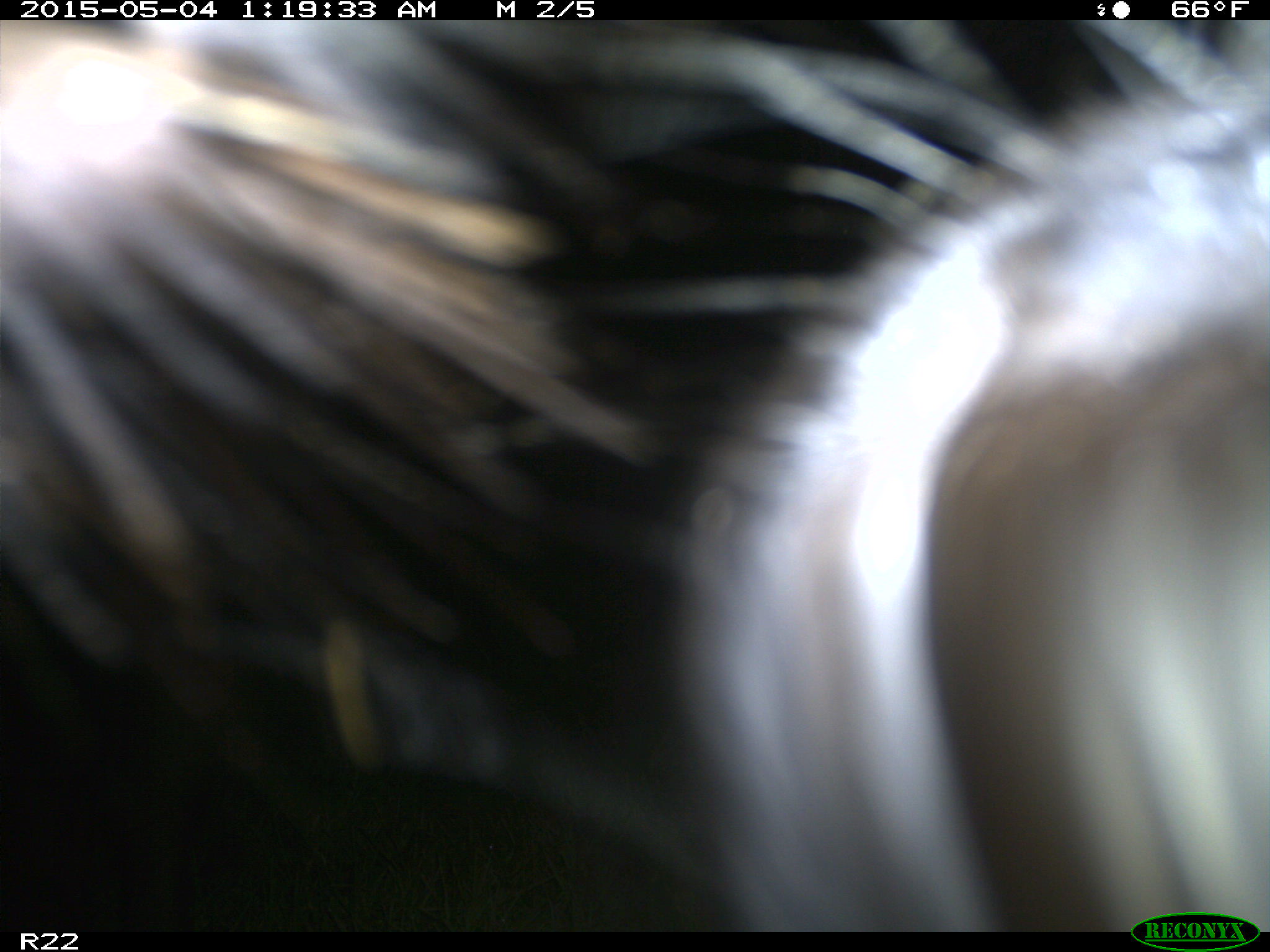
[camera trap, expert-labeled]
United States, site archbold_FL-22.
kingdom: Animalia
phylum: Chordata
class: Mammalia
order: Artiodactyla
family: Bovidae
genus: Bos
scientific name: Bos taurus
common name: domestic cow